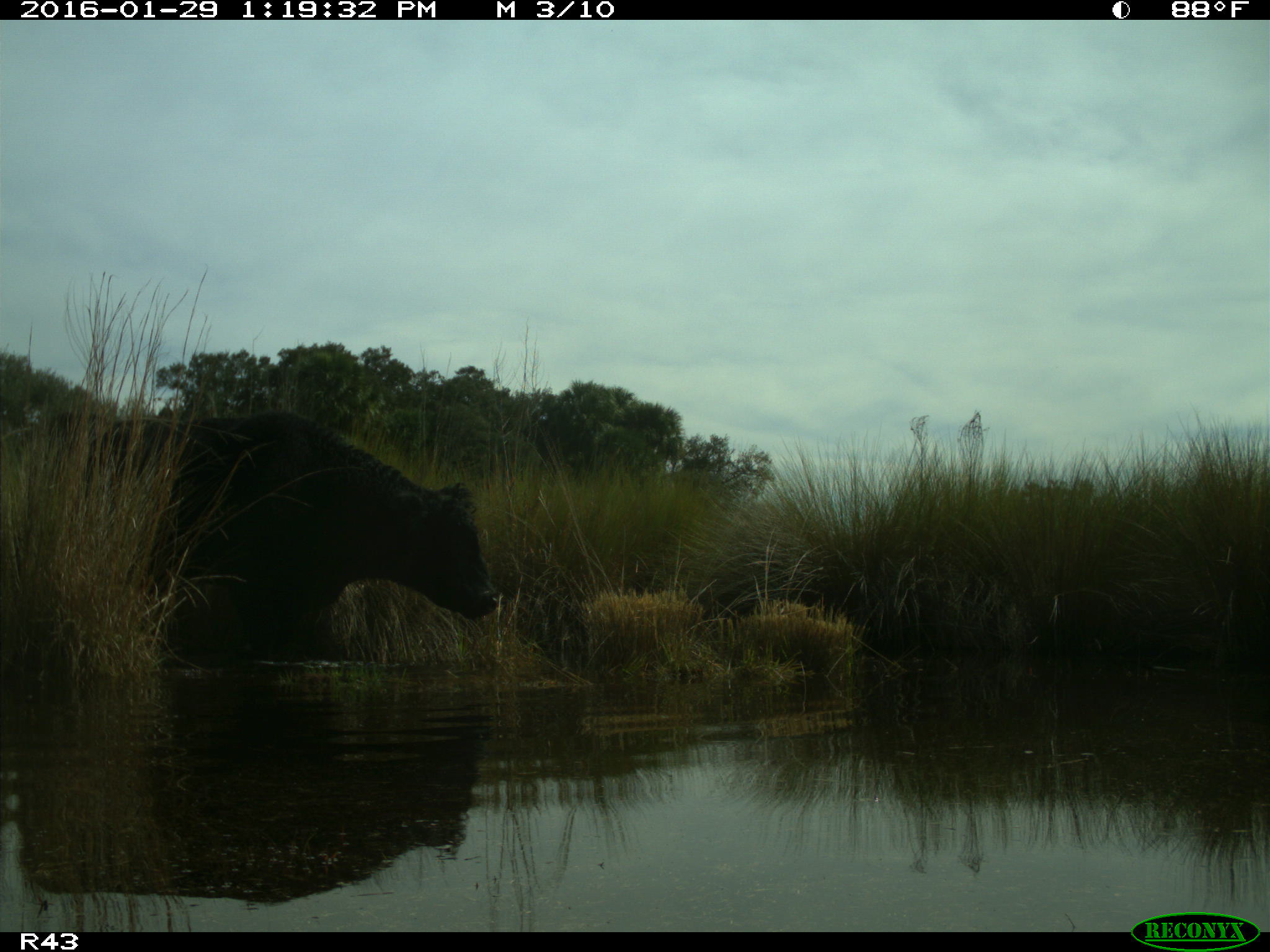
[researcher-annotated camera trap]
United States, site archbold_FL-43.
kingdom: Animalia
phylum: Chordata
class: Mammalia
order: Artiodactyla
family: Bovidae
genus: Bos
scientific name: Bos taurus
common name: domestic cow